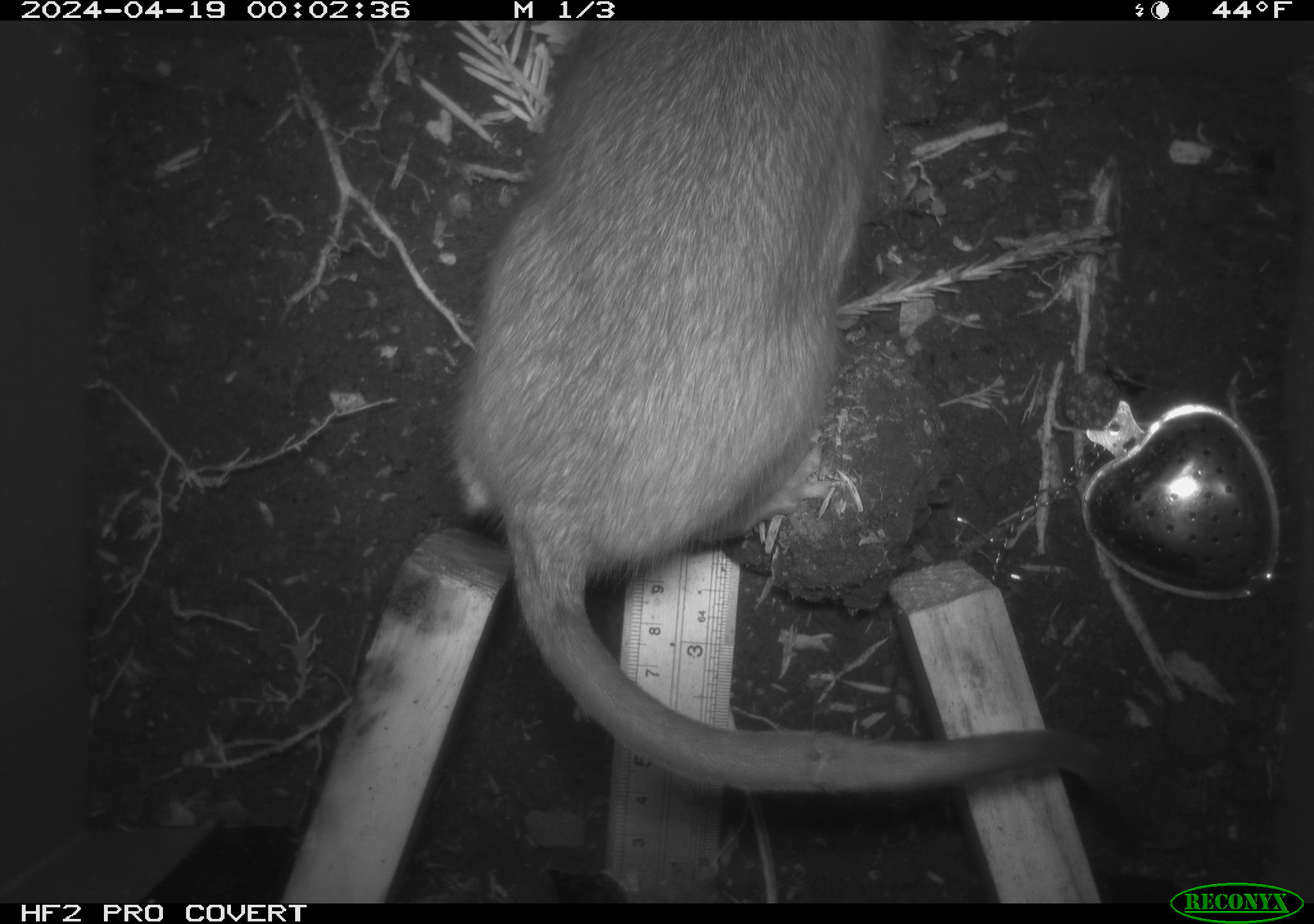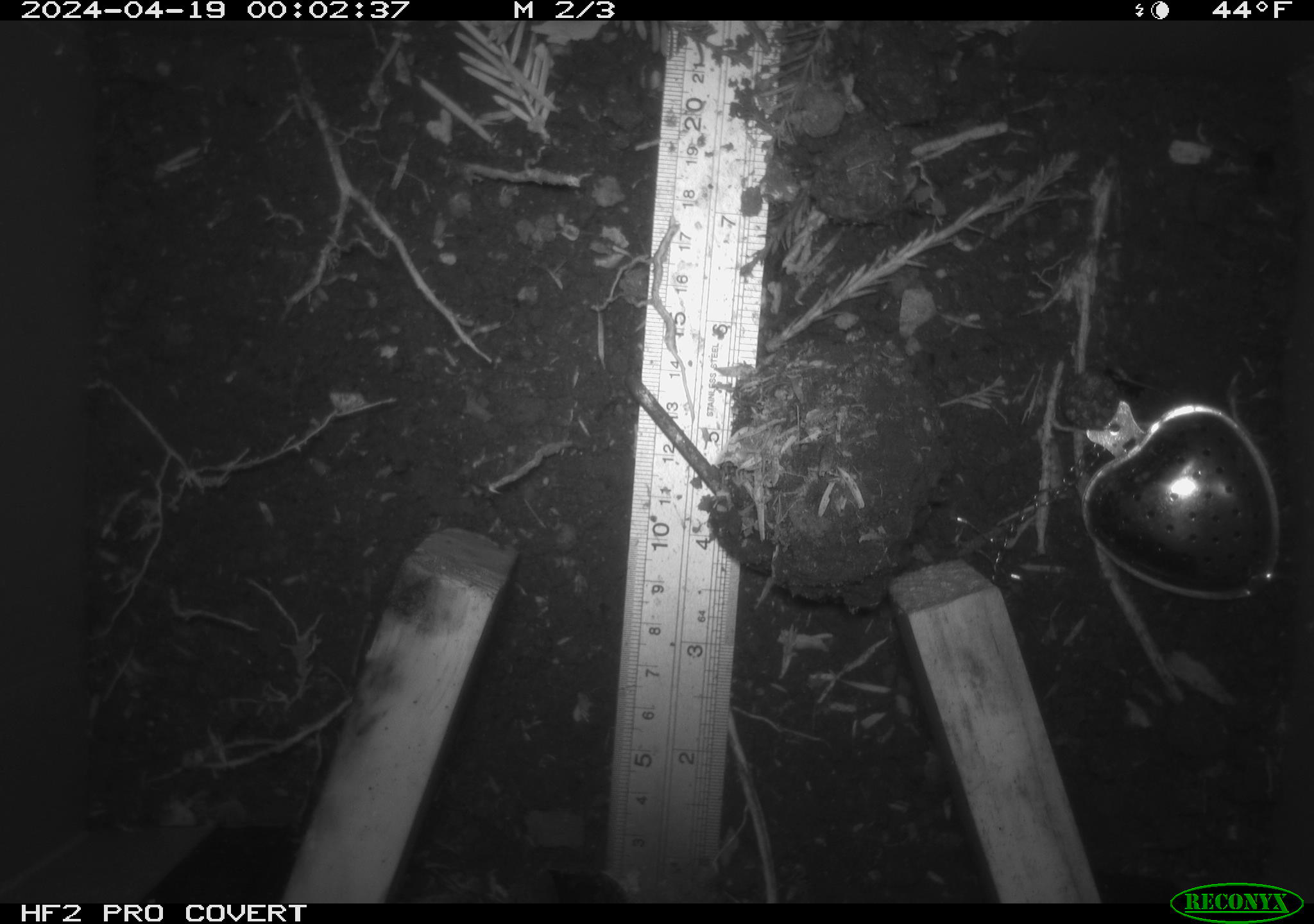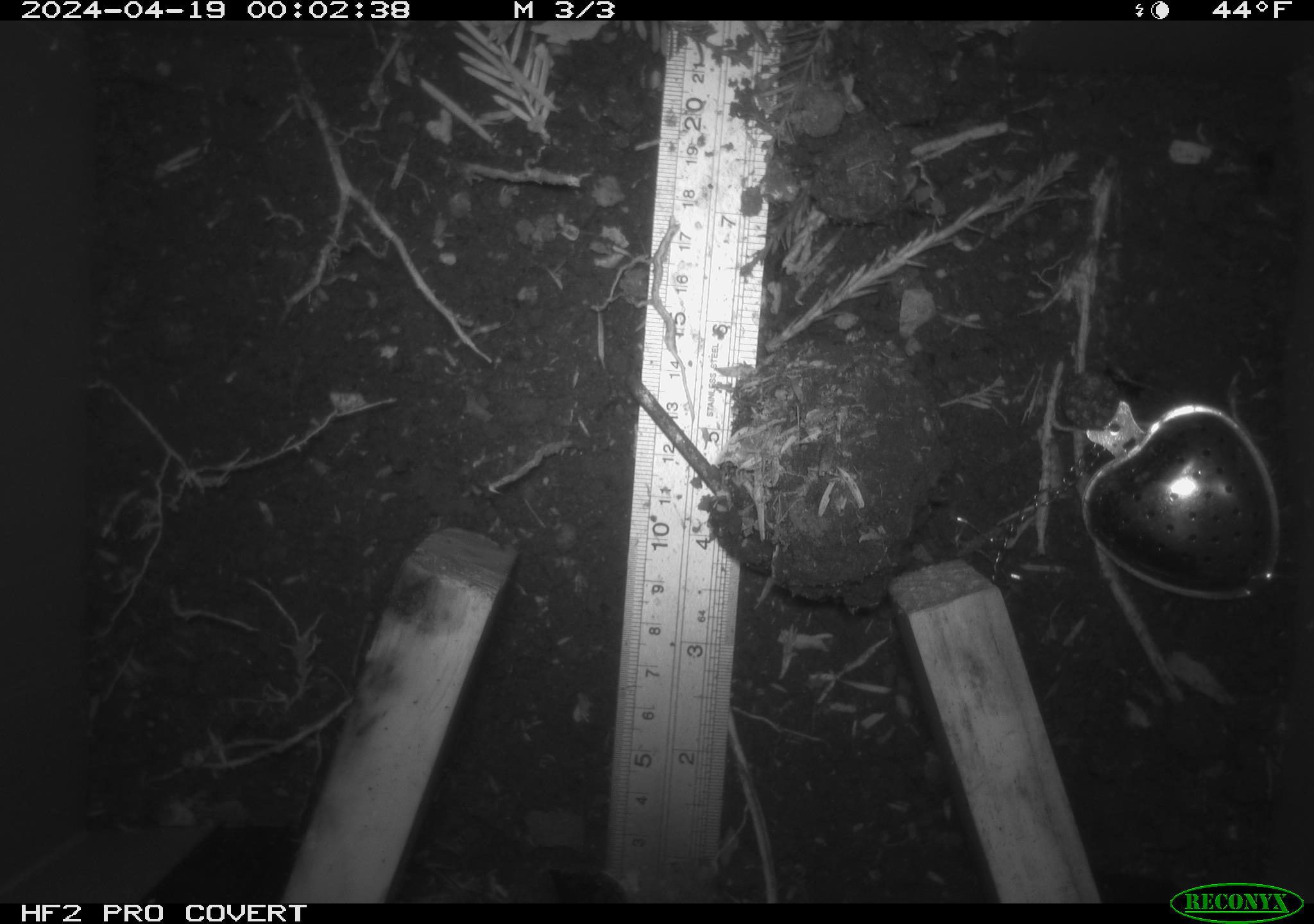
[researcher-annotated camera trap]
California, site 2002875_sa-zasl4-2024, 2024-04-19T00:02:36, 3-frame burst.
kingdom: Animalia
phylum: Chordata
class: Mammalia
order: Rodentia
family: Cricetidae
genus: Neotoma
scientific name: Neotoma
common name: pack rat or woodrat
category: neotoma species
Neotoma species (pack rat or woodrat) (Neotoma).